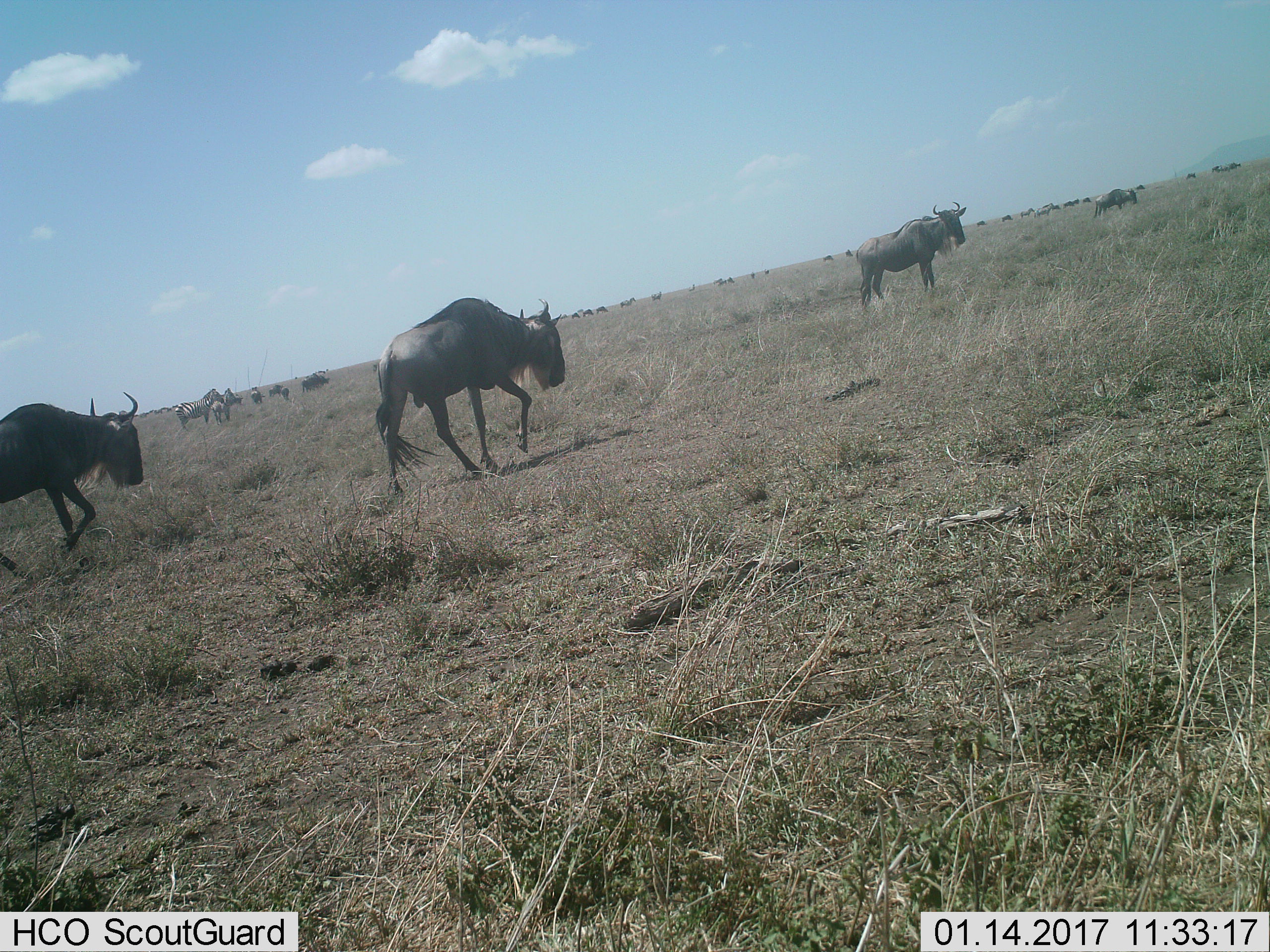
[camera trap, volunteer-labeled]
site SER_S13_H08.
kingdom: Animalia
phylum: Chordata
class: Mammalia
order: Artiodactyla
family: Bovidae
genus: Connochaetes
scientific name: Connochaetes taurinus taurinus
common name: blue wildebeest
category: wildebeestblue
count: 11-50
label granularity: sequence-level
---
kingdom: Animalia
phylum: Chordata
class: Mammalia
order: Perissodactyla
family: Equidae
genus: Equus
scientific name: Equus quagga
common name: plains zebra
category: zebraplains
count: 11-50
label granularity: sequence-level